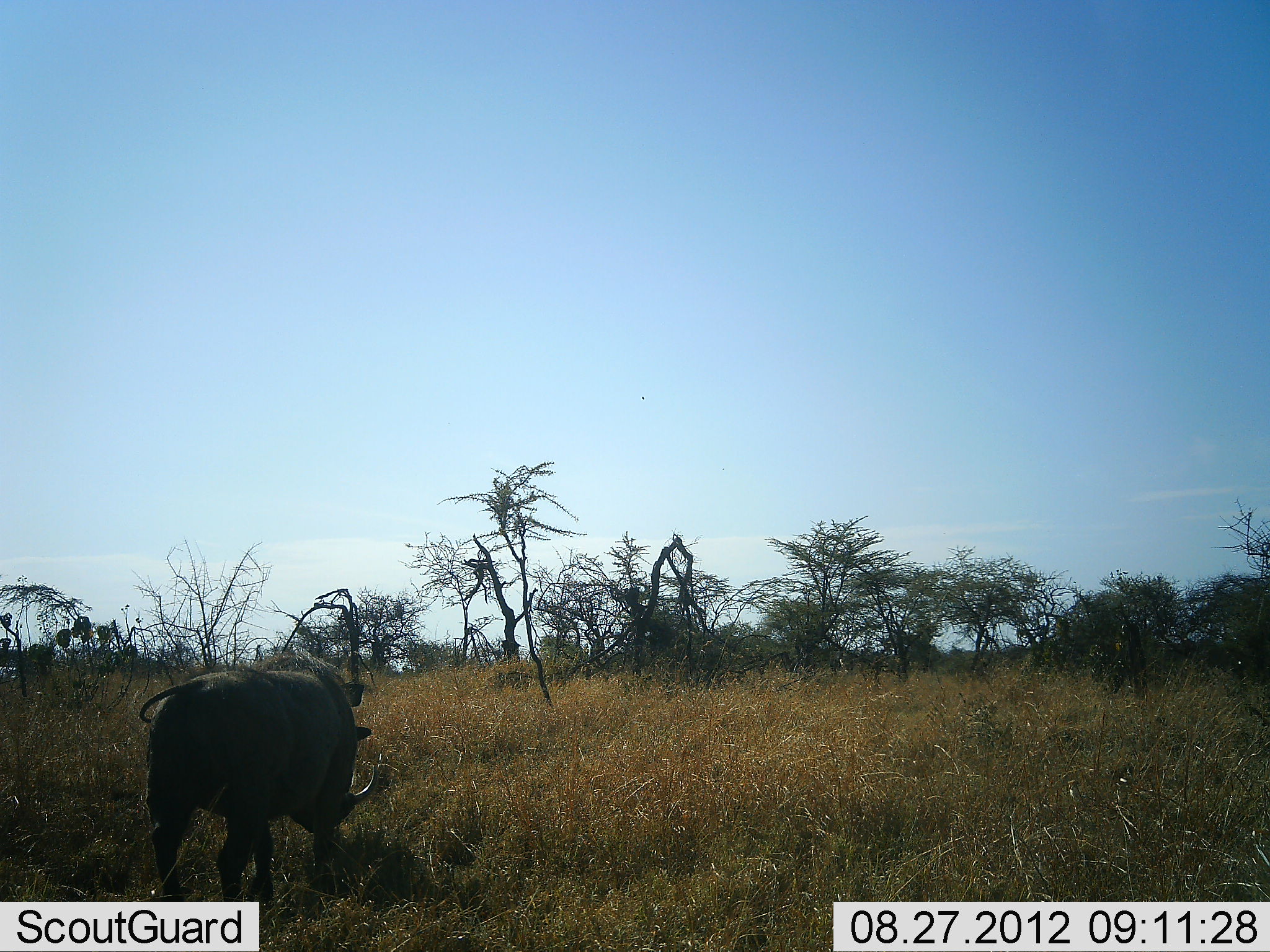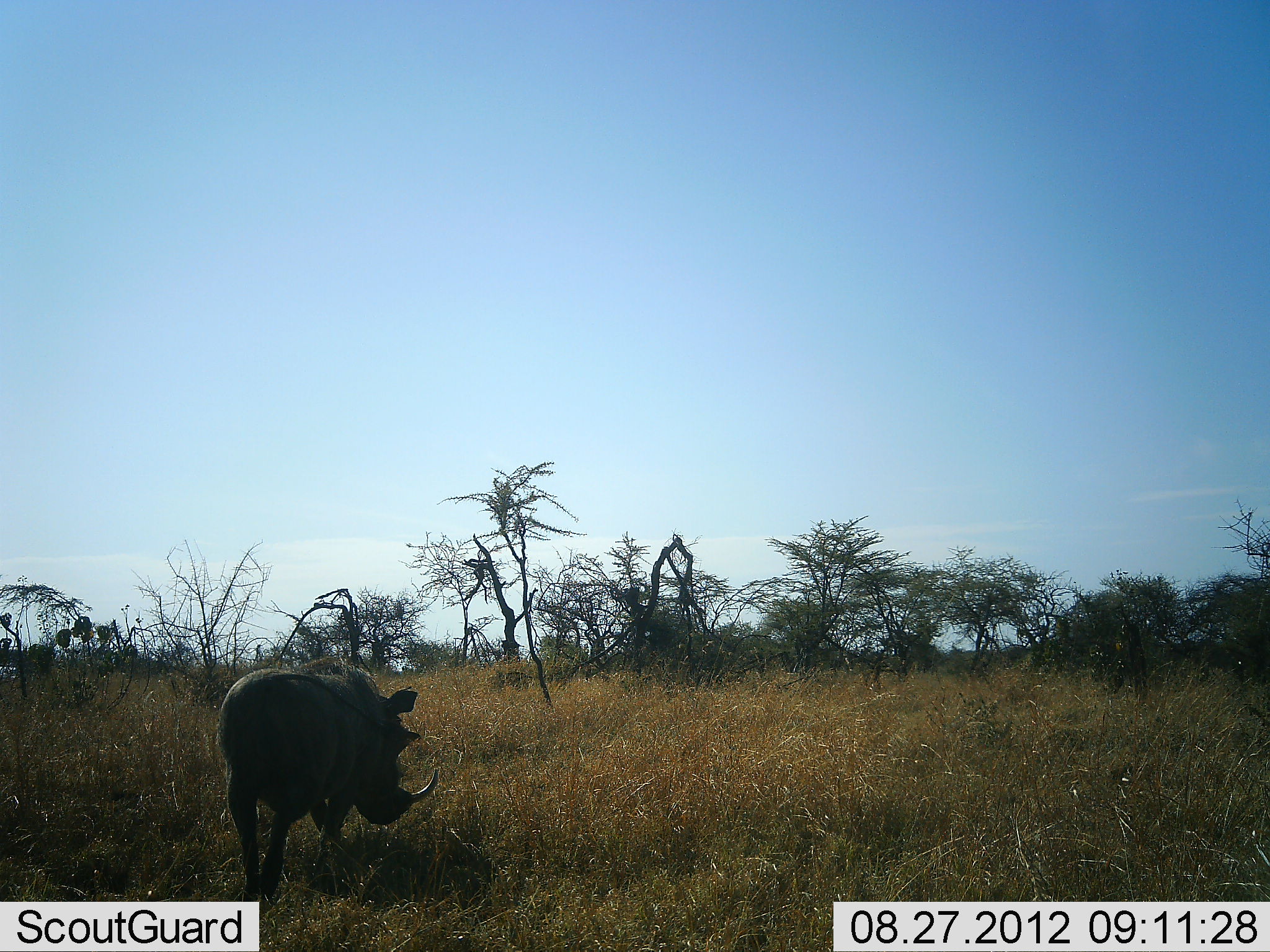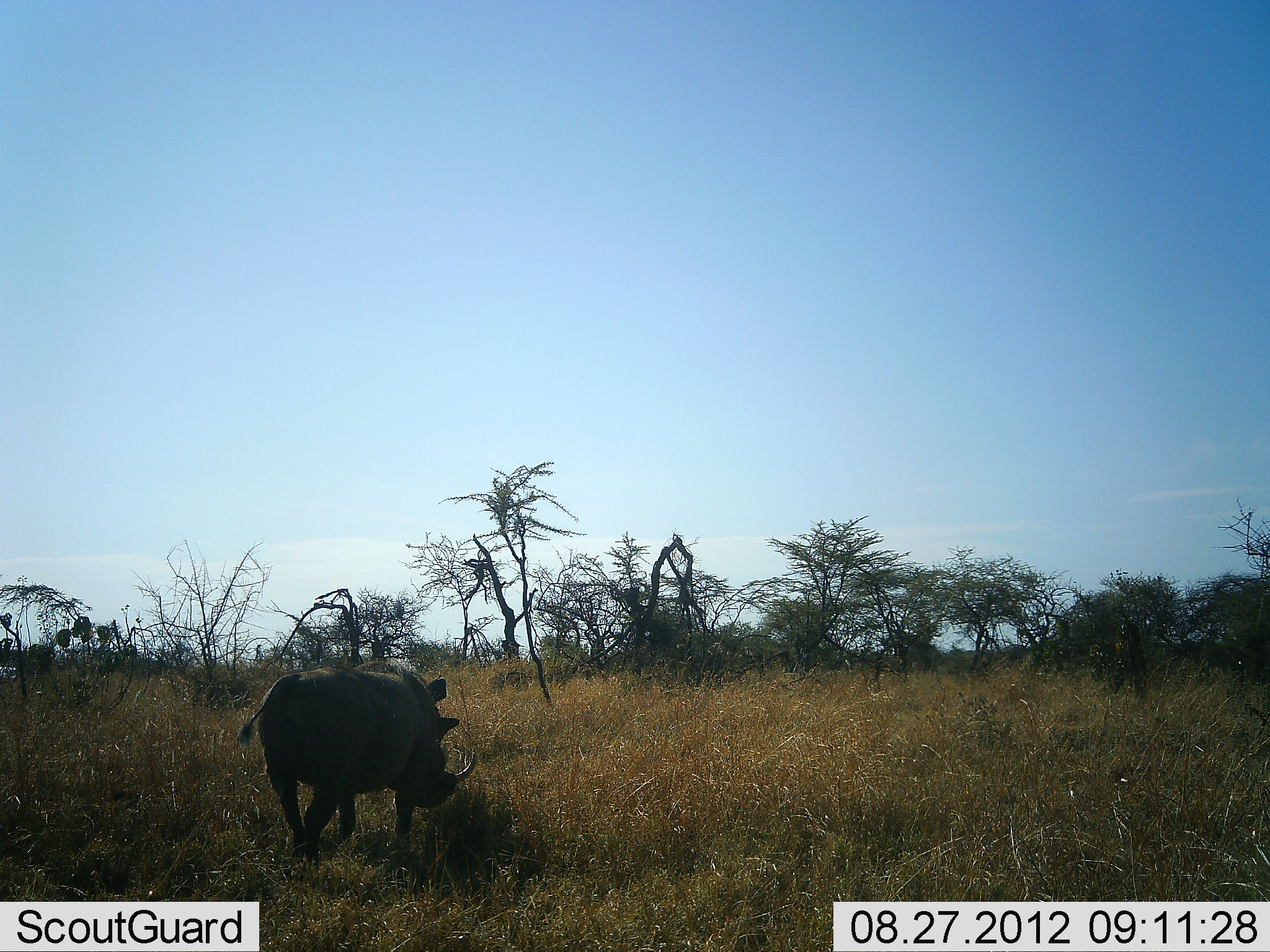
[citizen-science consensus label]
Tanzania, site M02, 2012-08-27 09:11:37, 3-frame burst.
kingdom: Animalia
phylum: Chordata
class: Mammalia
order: Artiodactyla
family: Suidae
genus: Phacochoerus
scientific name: Phacochoerus africanus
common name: warthog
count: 1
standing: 10%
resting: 0%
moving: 100%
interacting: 0%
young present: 0%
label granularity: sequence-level